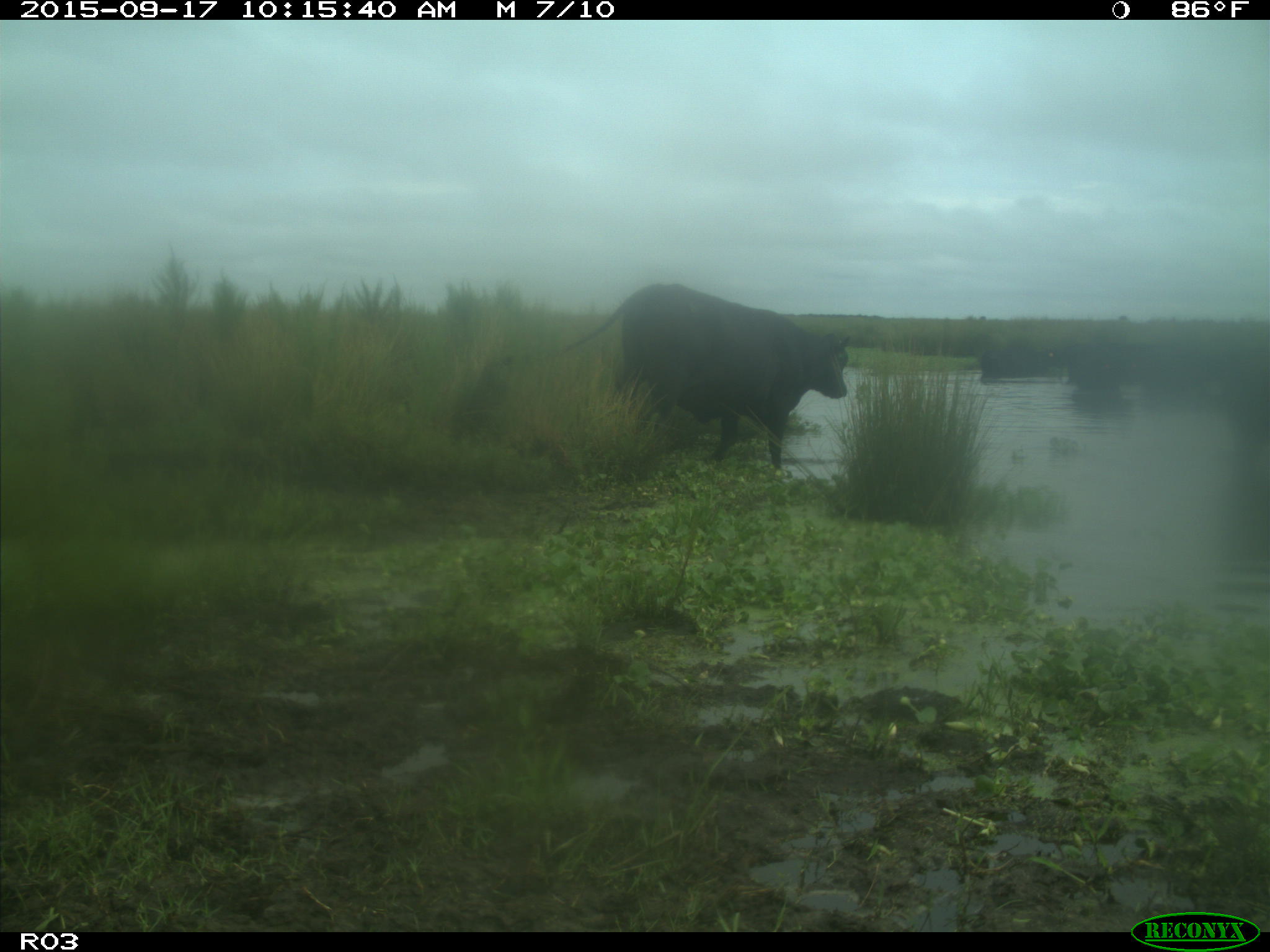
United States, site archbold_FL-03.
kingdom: Animalia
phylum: Chordata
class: Mammalia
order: Artiodactyla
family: Bovidae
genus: Bos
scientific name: Bos taurus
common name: domestic cow